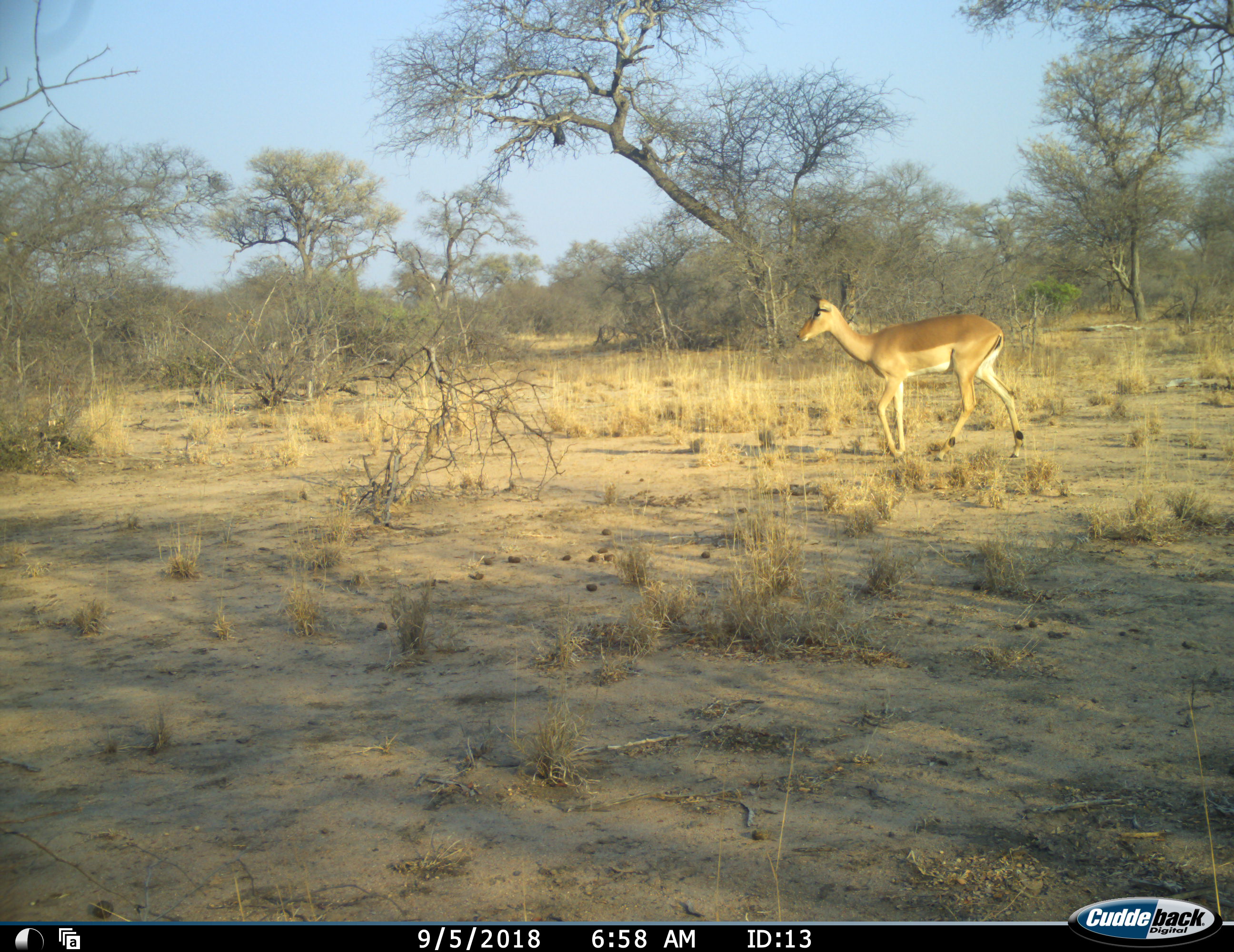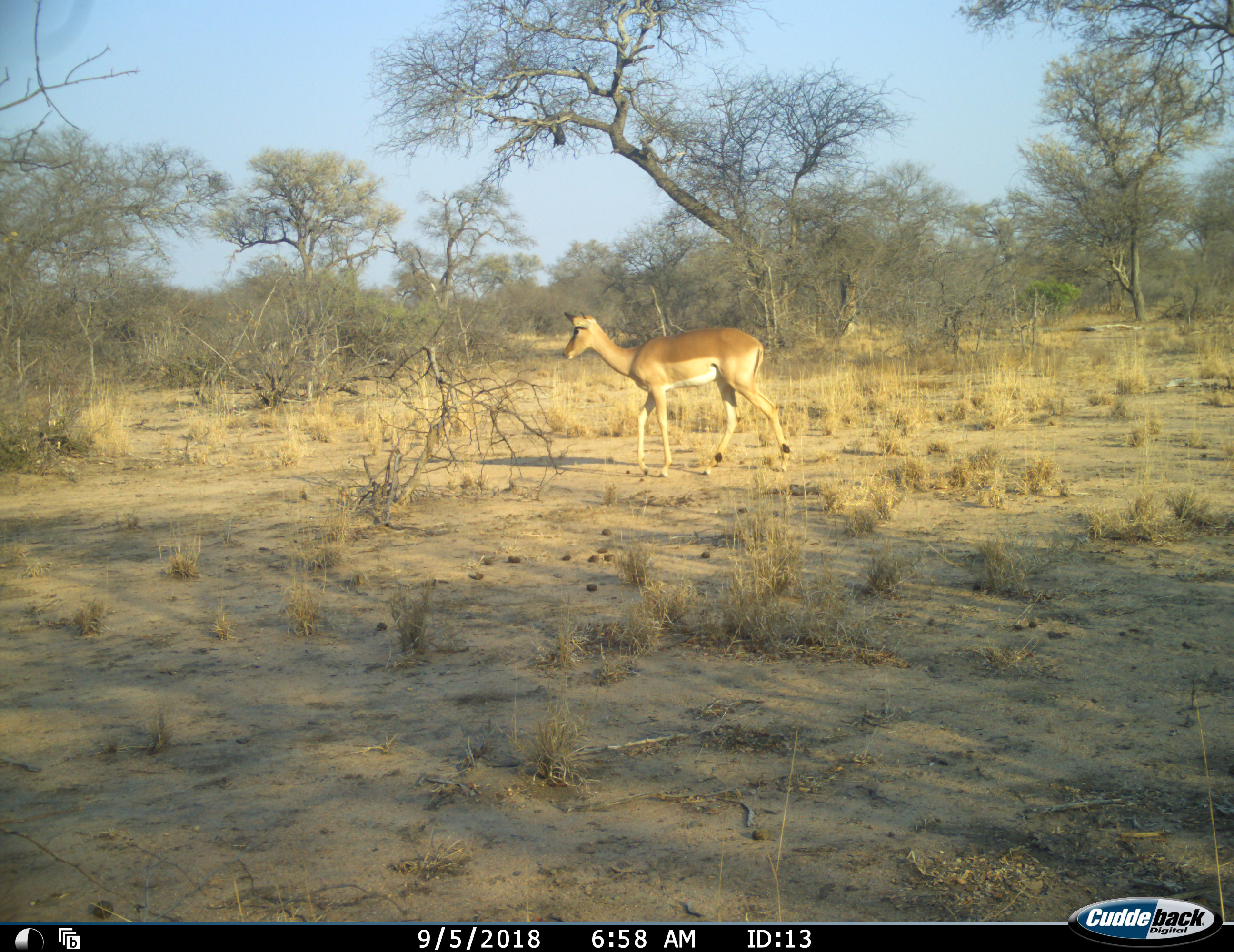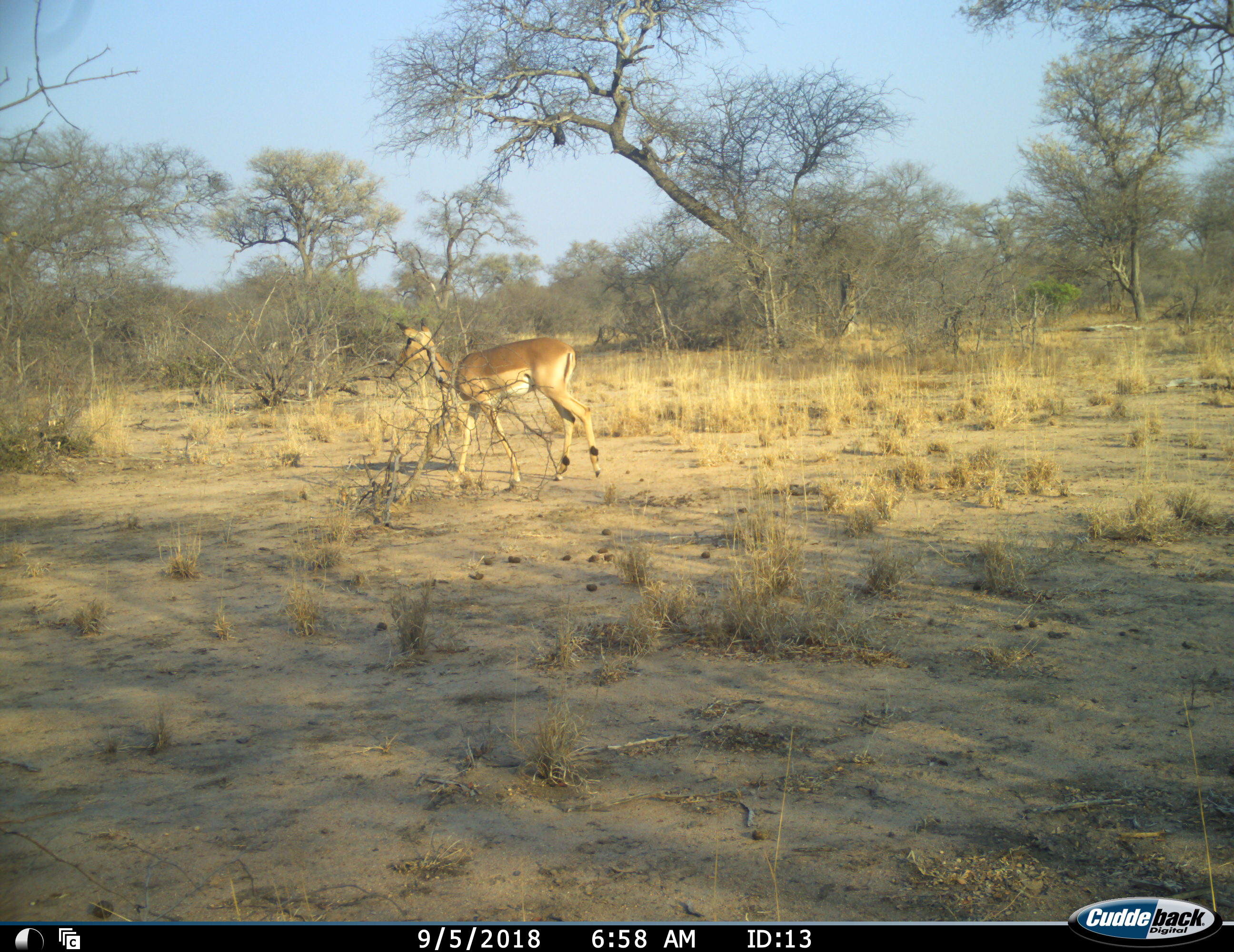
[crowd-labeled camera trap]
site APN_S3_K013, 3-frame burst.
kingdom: Animalia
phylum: Chordata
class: Mammalia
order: Artiodactyla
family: Bovidae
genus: Aepyceros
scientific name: Aepyceros melampus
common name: impala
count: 1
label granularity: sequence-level